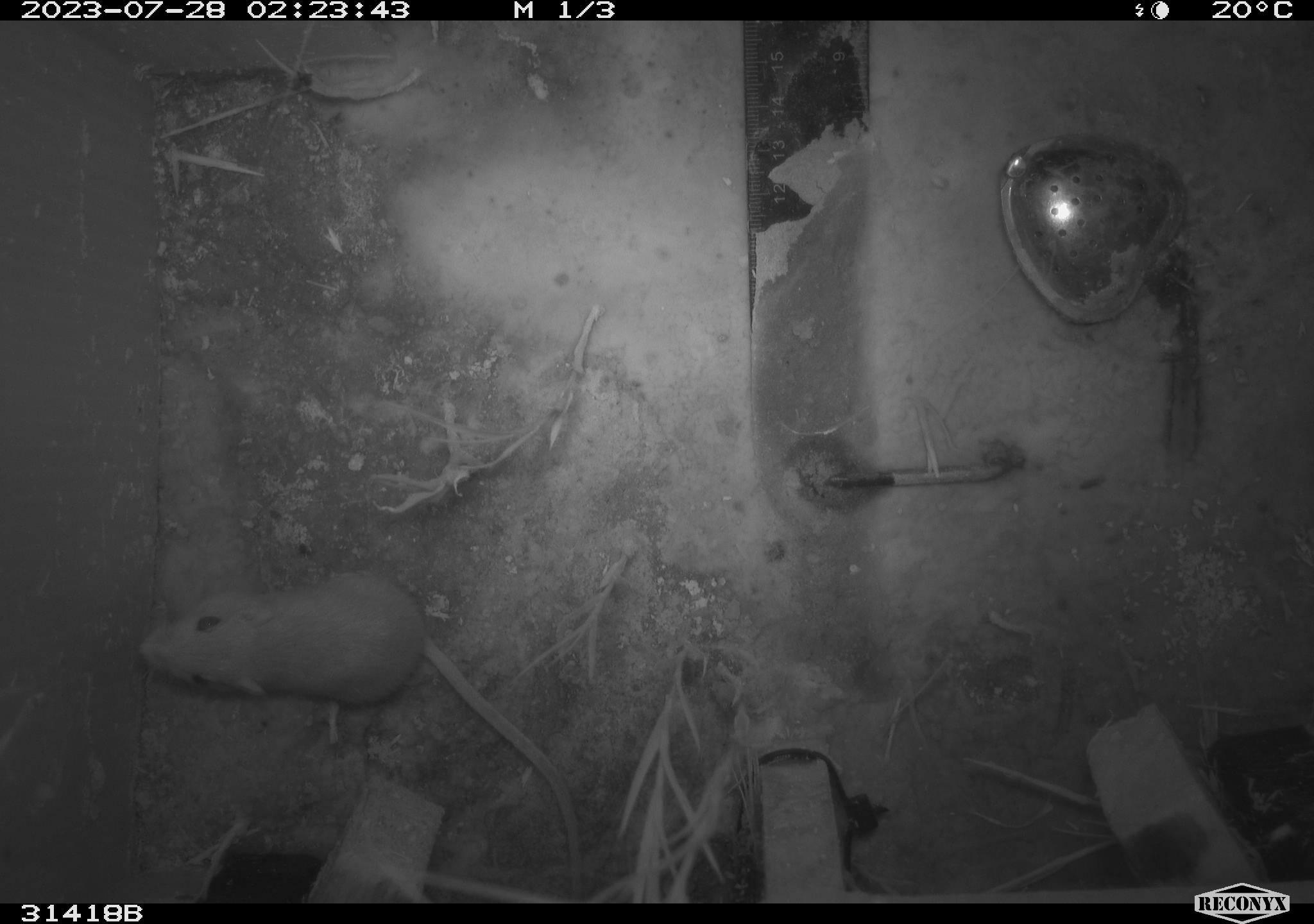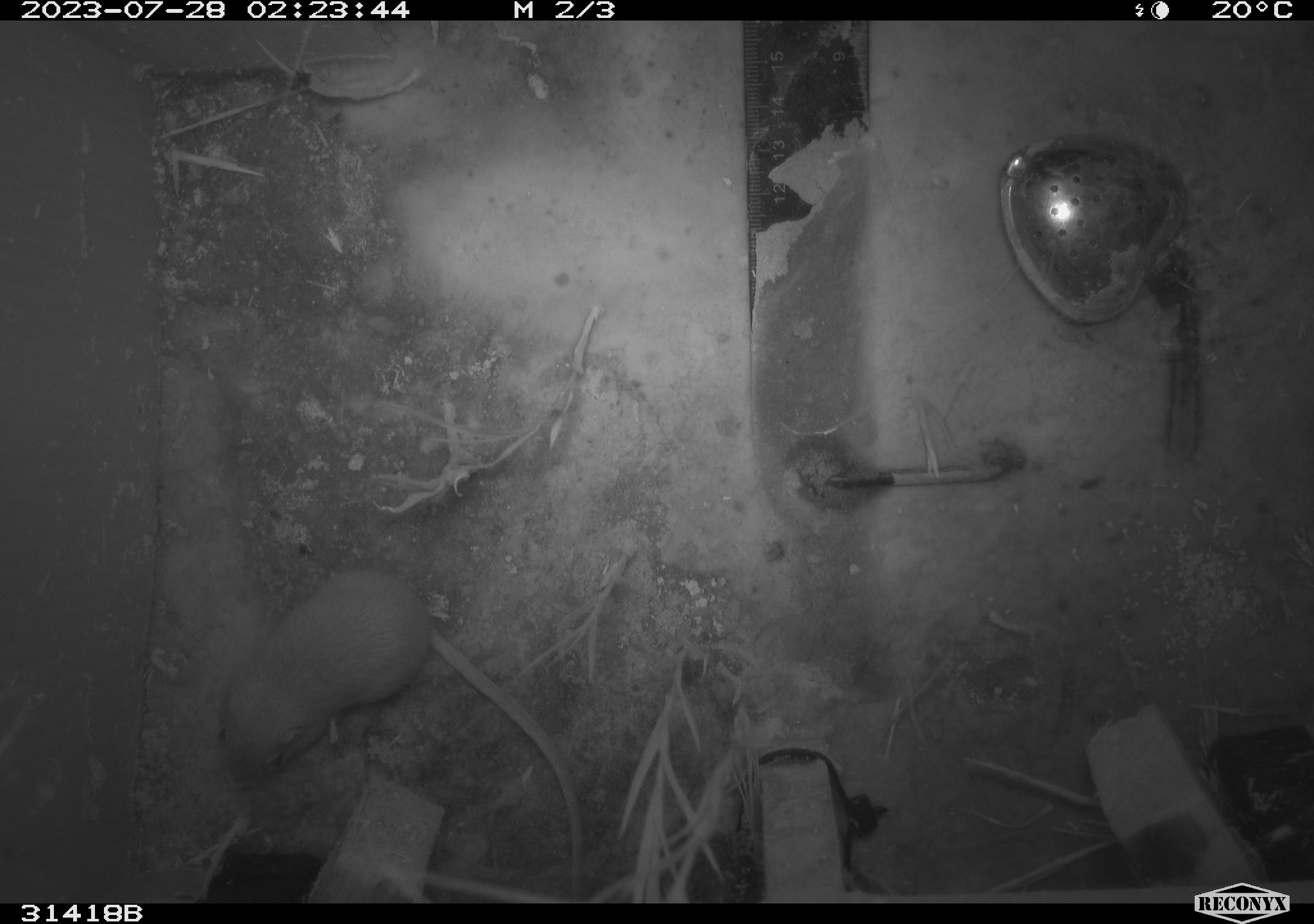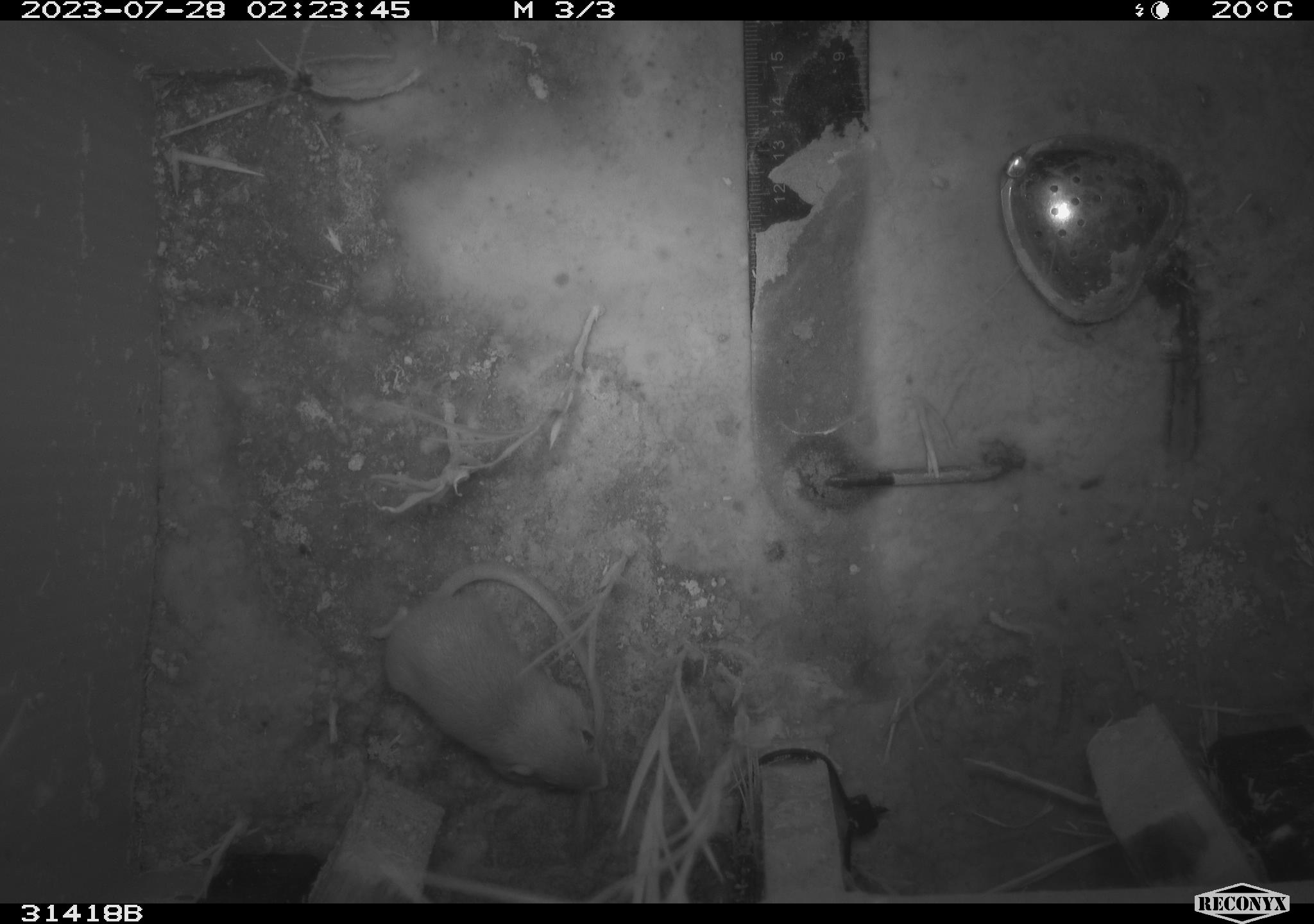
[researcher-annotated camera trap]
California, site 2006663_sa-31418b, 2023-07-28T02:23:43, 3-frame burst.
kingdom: Animalia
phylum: Chordata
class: Mammalia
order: Rodentia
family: Heteromyidae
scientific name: Heteromyidae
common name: kangaroo rats and pocket mice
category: heteromyidae family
Heteromyidae family (kangaroo rats and pocket mice) (Heteromyidae).